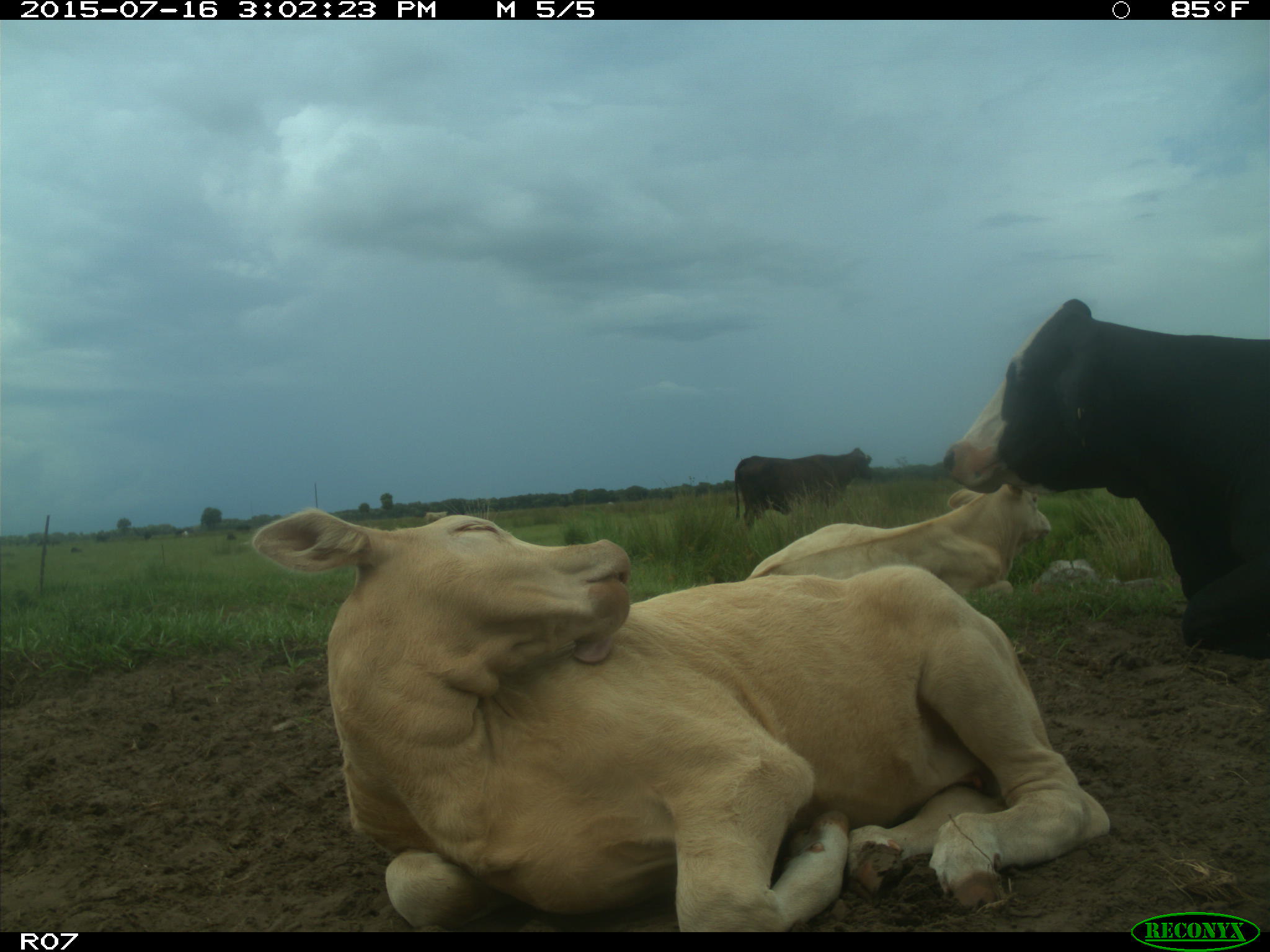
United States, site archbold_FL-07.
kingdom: Animalia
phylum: Chordata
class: Mammalia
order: Artiodactyla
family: Bovidae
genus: Bos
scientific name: Bos taurus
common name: domestic cow